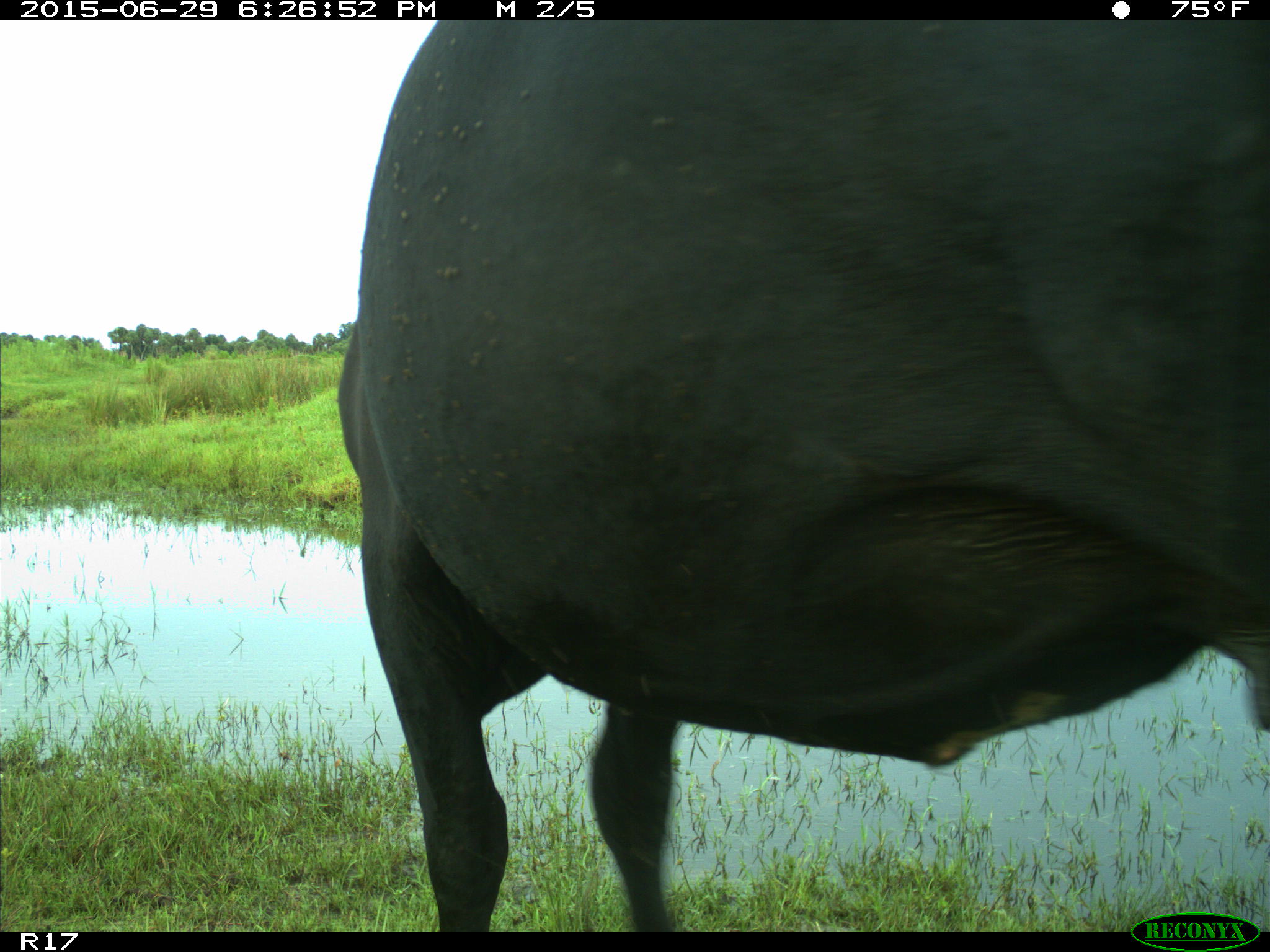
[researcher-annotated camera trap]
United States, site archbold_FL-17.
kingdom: Animalia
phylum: Chordata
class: Mammalia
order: Artiodactyla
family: Bovidae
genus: Bos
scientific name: Bos taurus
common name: domestic cow